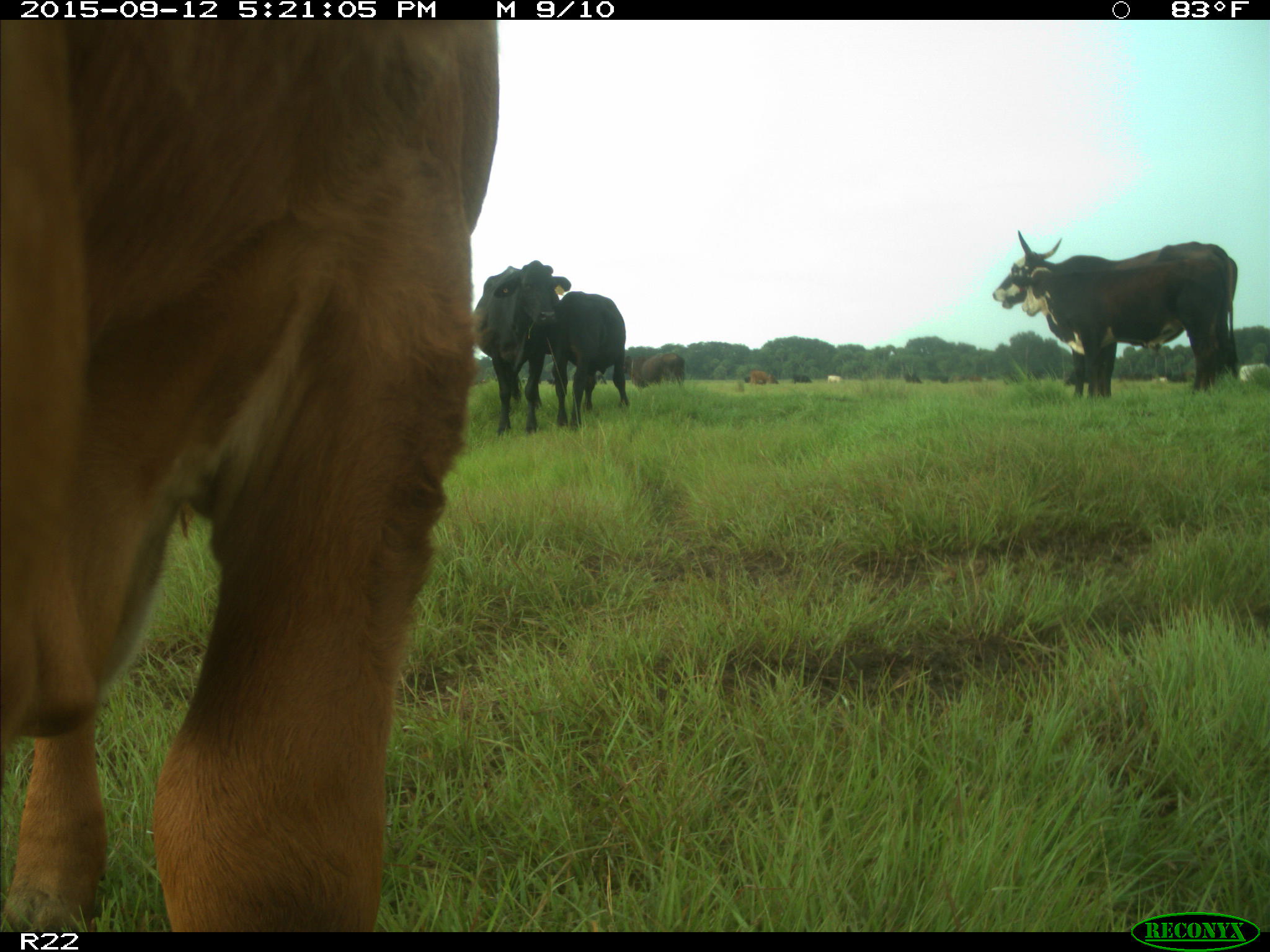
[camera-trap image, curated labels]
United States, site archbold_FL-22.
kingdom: Animalia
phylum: Chordata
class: Mammalia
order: Artiodactyla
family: Bovidae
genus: Bos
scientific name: Bos taurus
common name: domestic cow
Bos taurus (domestic cow).